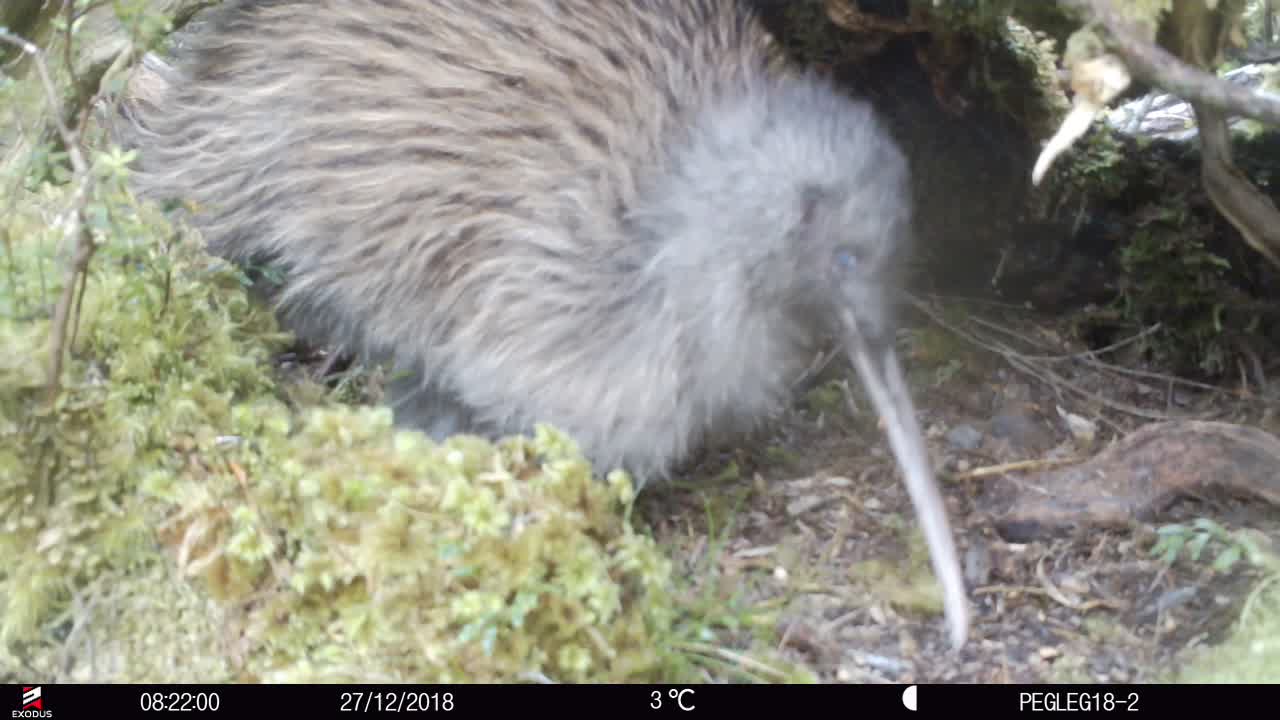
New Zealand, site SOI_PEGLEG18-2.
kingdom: Animalia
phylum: Chordata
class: Aves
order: Apterygiformes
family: Apterygidae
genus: Apteryx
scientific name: Apteryx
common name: kiwi